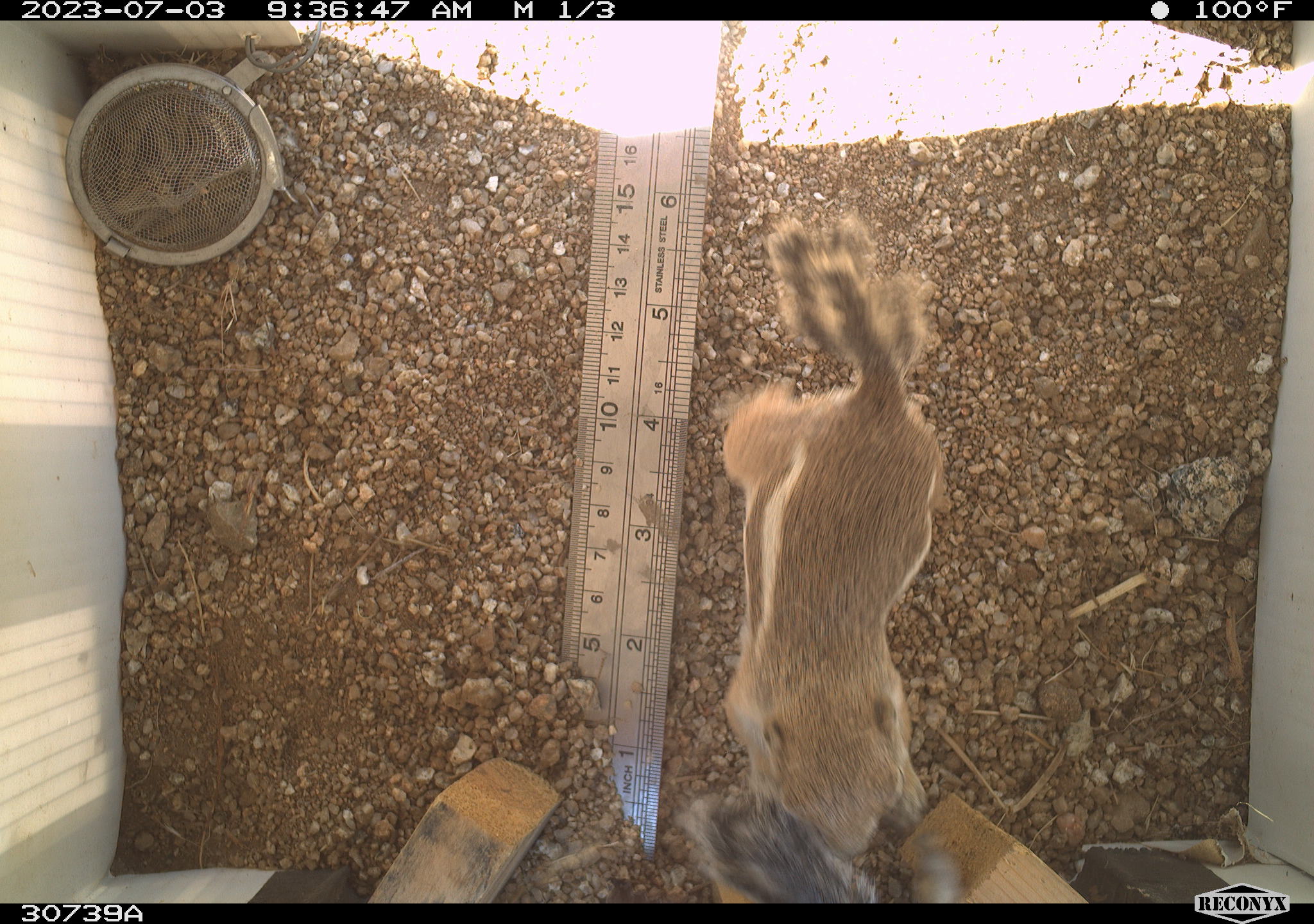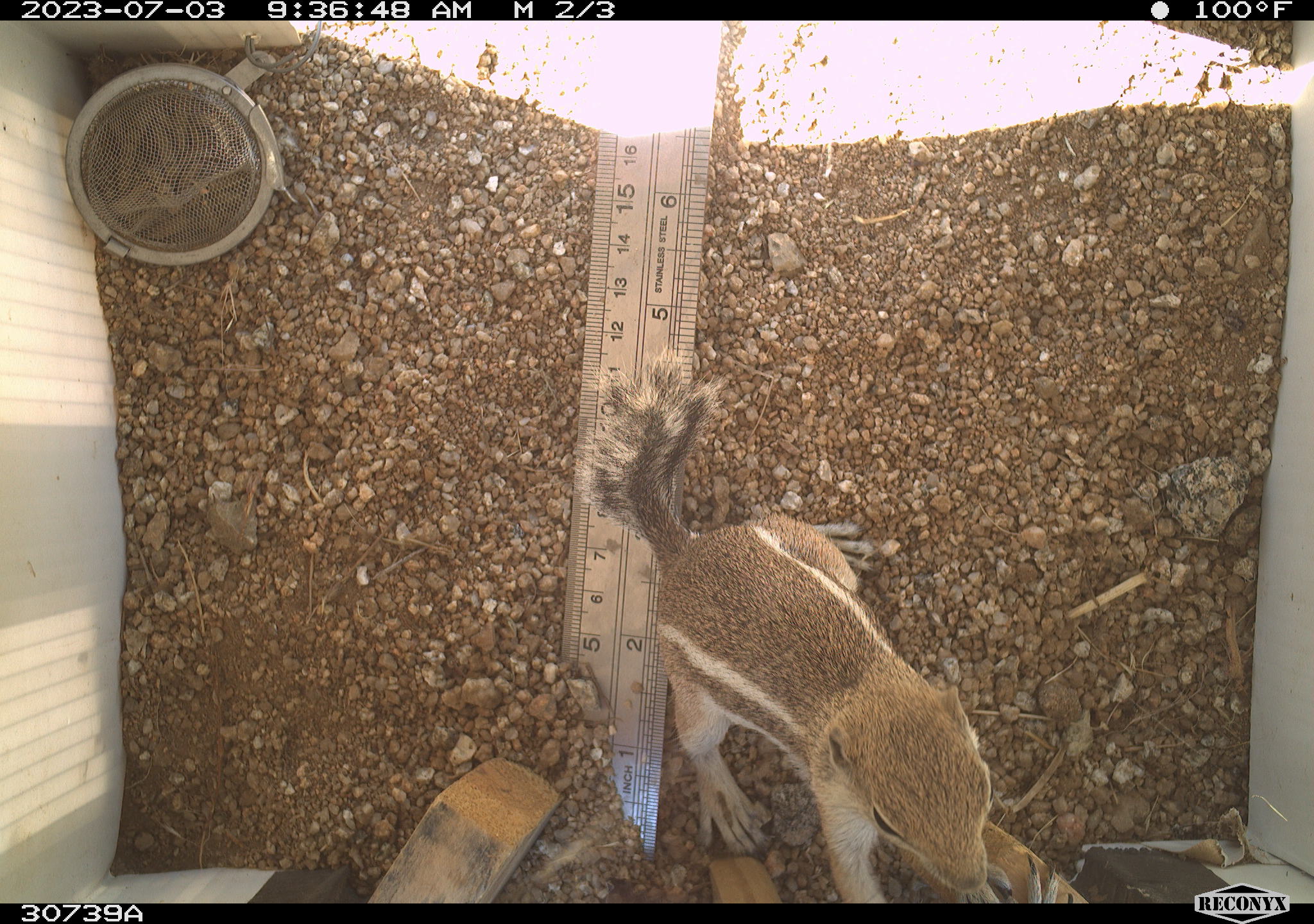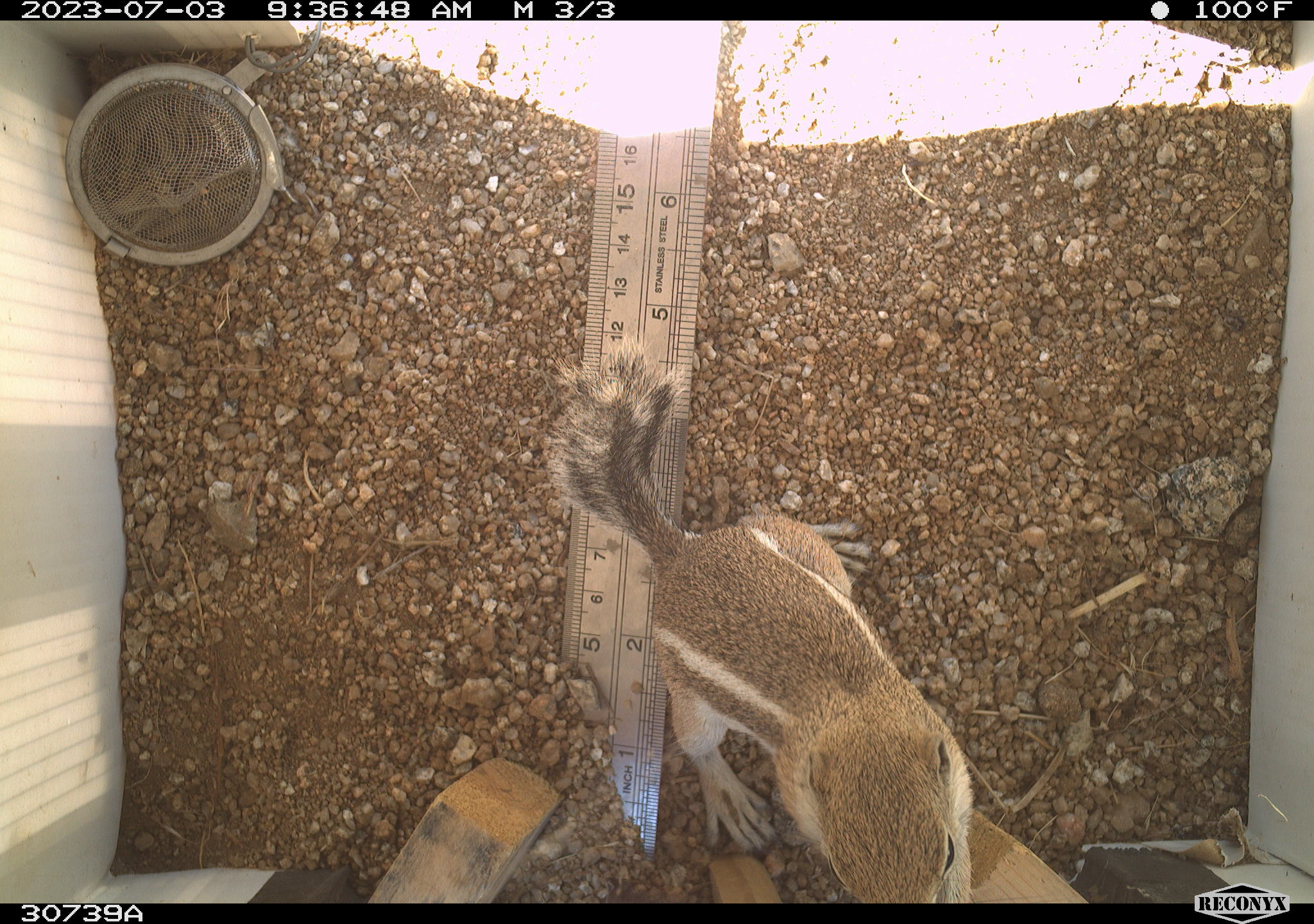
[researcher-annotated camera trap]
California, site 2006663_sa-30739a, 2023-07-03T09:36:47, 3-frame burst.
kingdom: Animalia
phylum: Chordata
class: Mammalia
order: Rodentia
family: Sciuridae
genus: Ammospermophilus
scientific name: Ammospermophilus leucurus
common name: white-tailed antelope squirrel